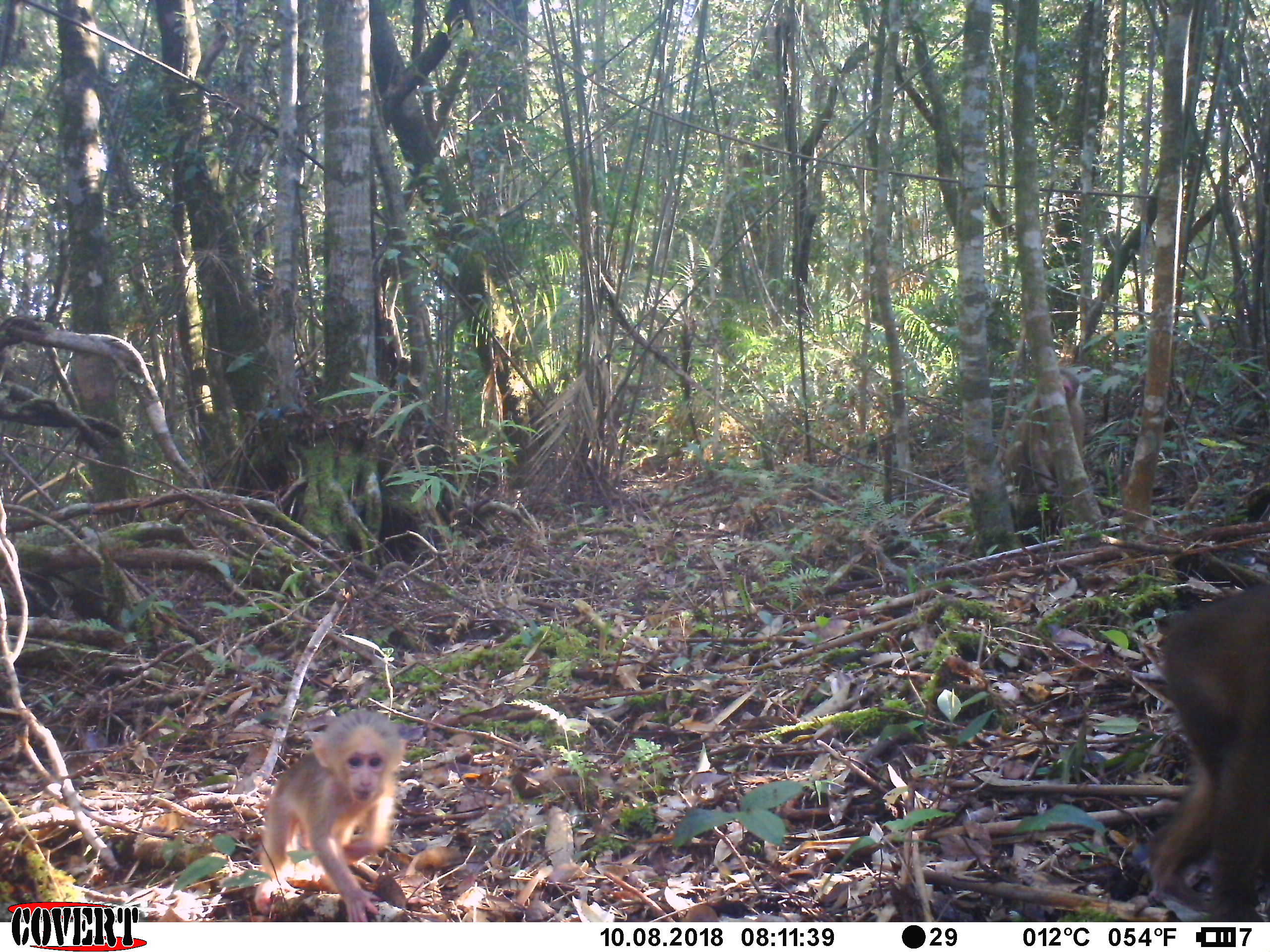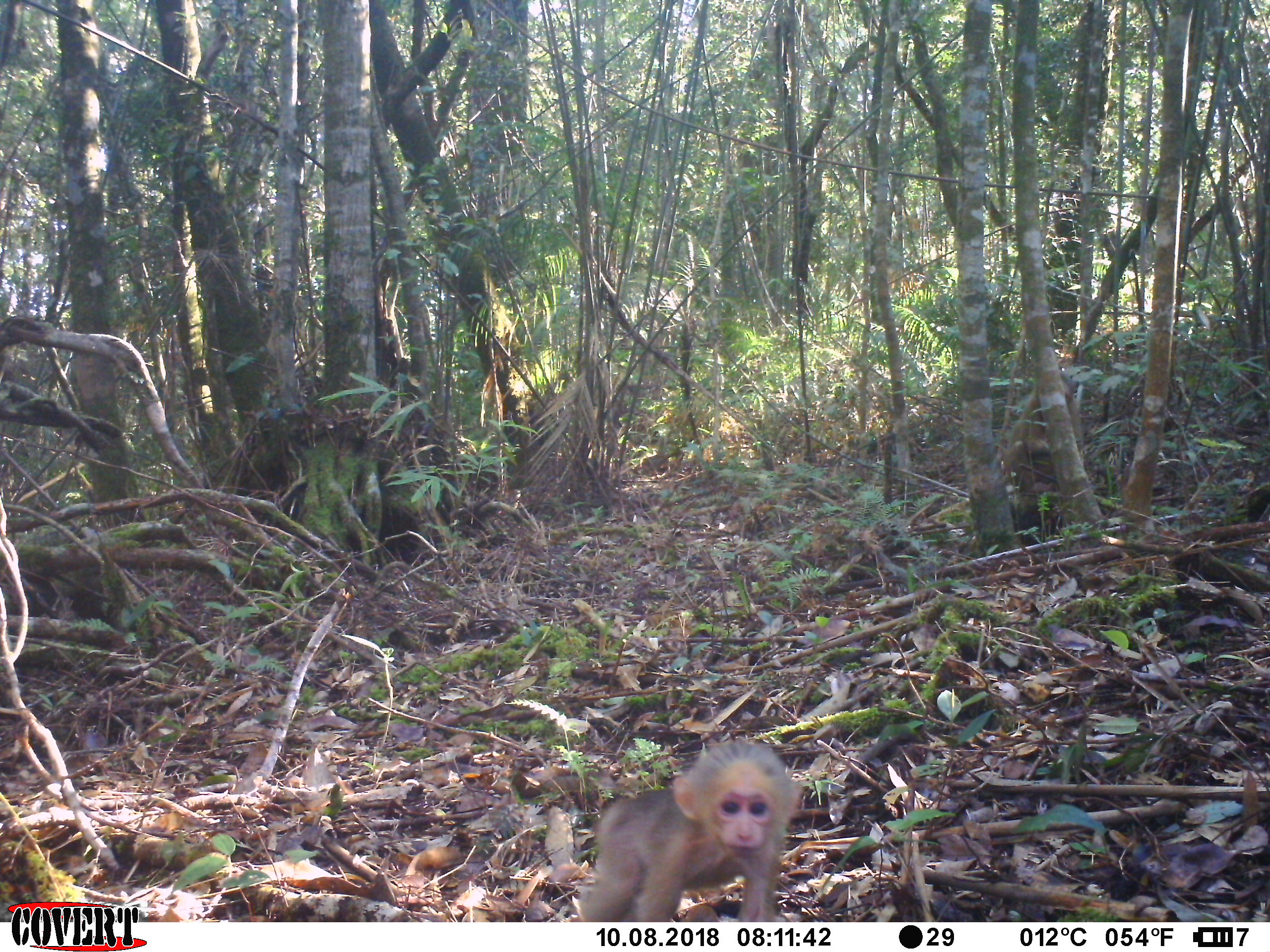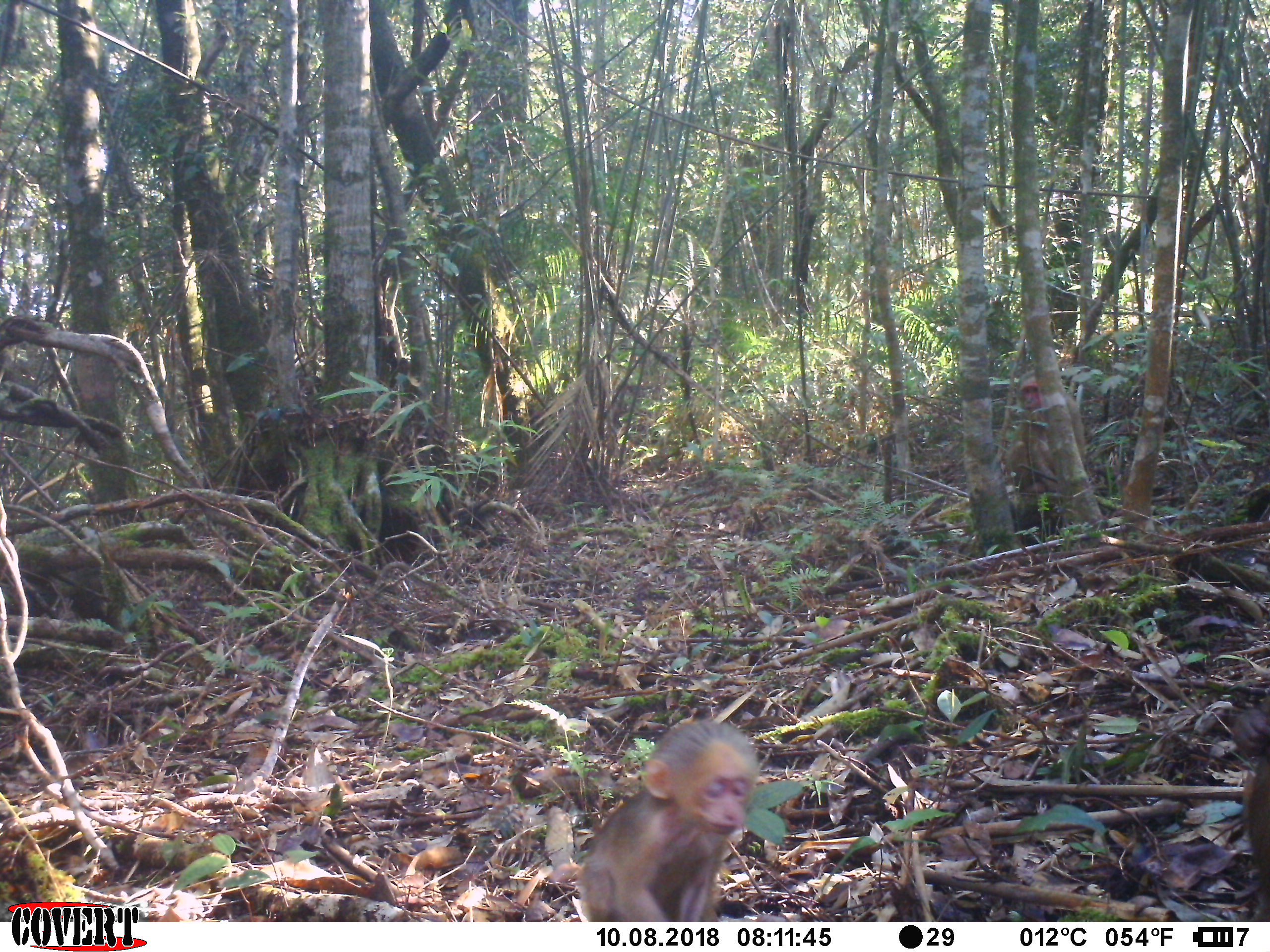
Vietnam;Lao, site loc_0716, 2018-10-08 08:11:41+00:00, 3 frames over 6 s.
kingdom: Animalia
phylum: Chordata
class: Mammalia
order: Primates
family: Cercopithecidae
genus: Macaca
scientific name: Macaca arctoides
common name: stump-tailed macaque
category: stump tailed macaque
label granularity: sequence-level